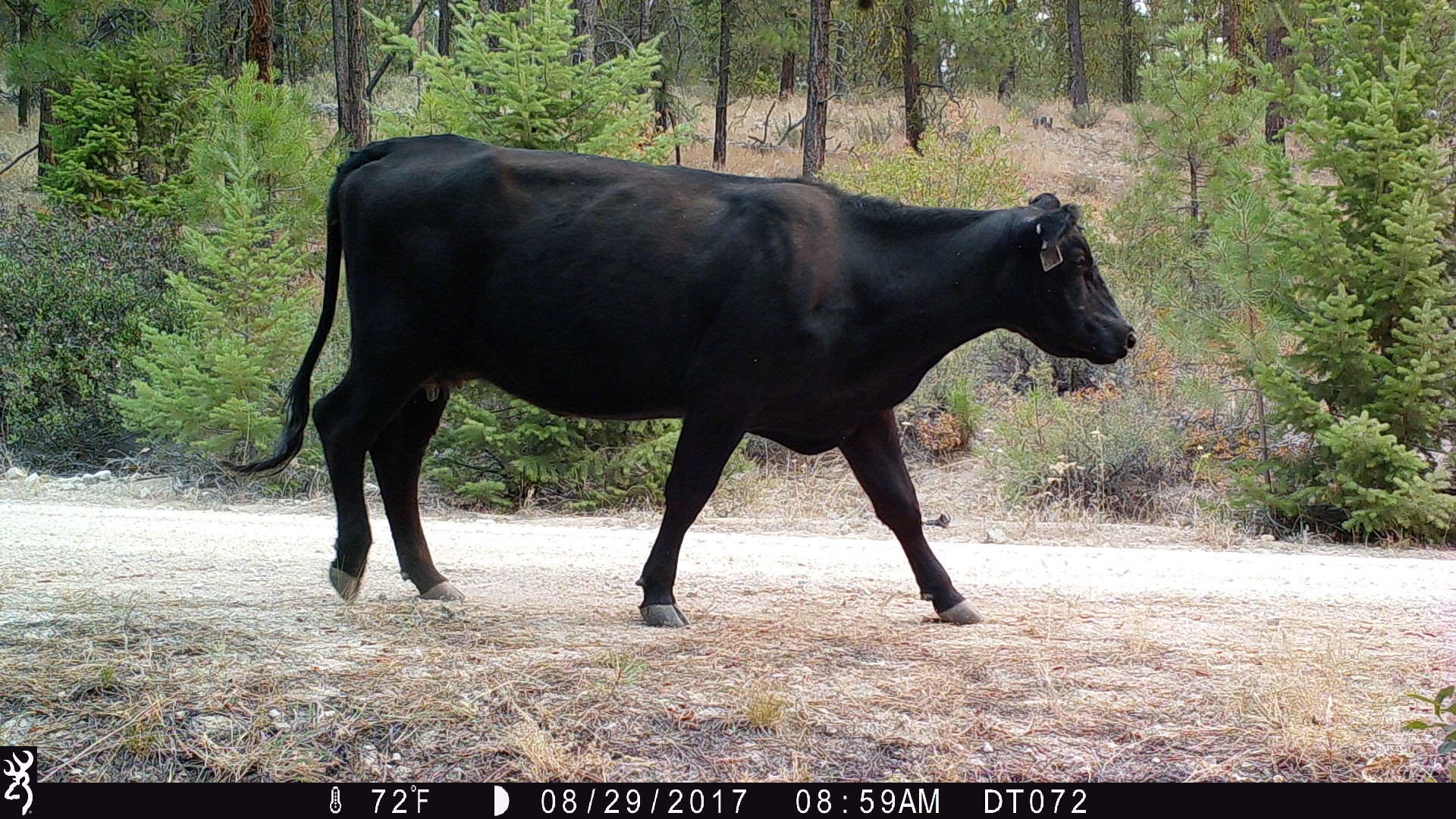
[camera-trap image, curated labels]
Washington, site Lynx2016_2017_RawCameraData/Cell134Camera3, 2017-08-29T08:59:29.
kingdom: Animalia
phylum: Chordata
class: Mammalia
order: Artiodactyla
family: Bovidae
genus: Bos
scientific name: Bos taurus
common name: domestic cattle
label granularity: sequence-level